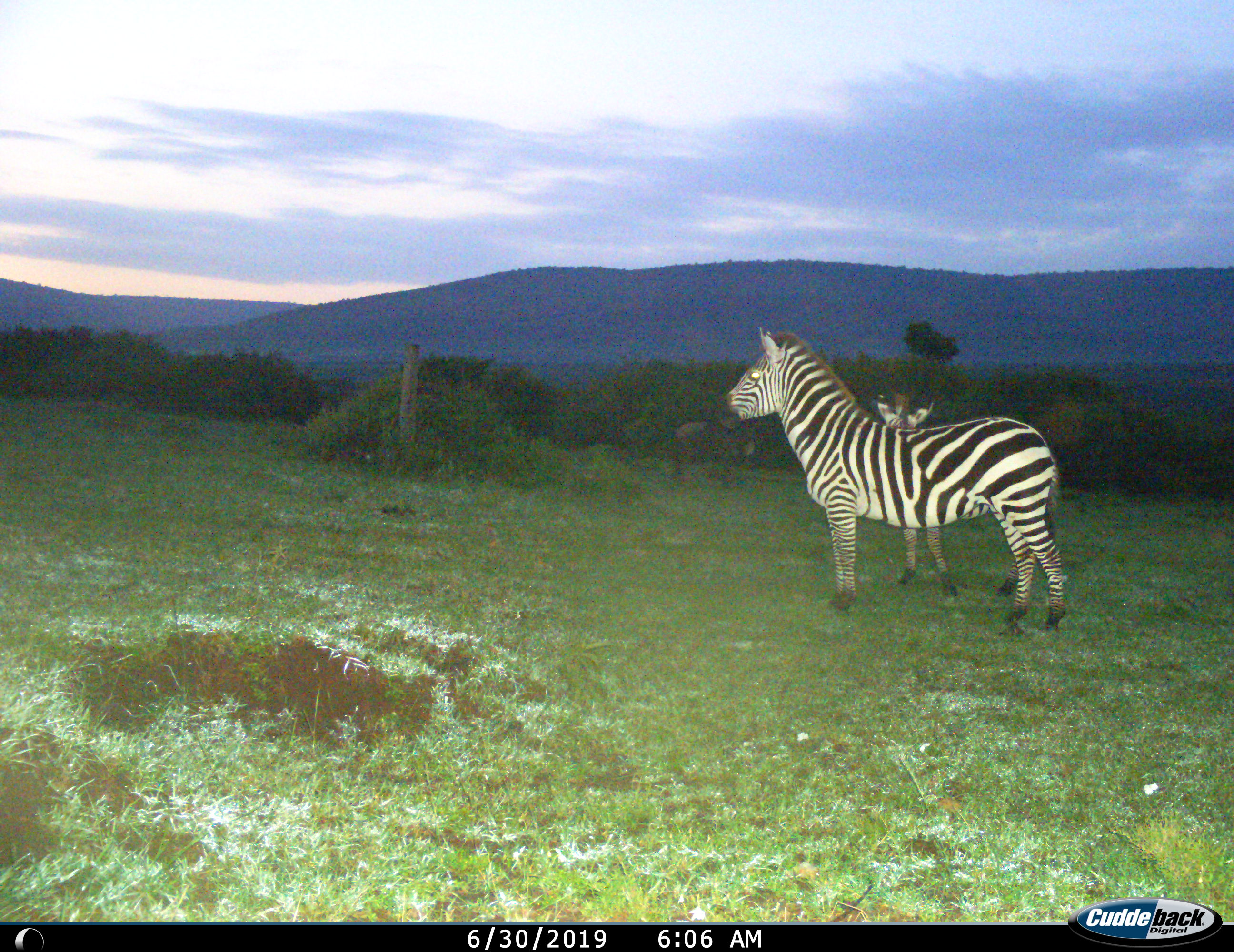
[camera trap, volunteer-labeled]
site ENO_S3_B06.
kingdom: Animalia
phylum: Chordata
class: Mammalia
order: Perissodactyla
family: Equidae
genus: Equus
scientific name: Equus quagga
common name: plains zebra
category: zebraplains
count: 2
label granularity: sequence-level